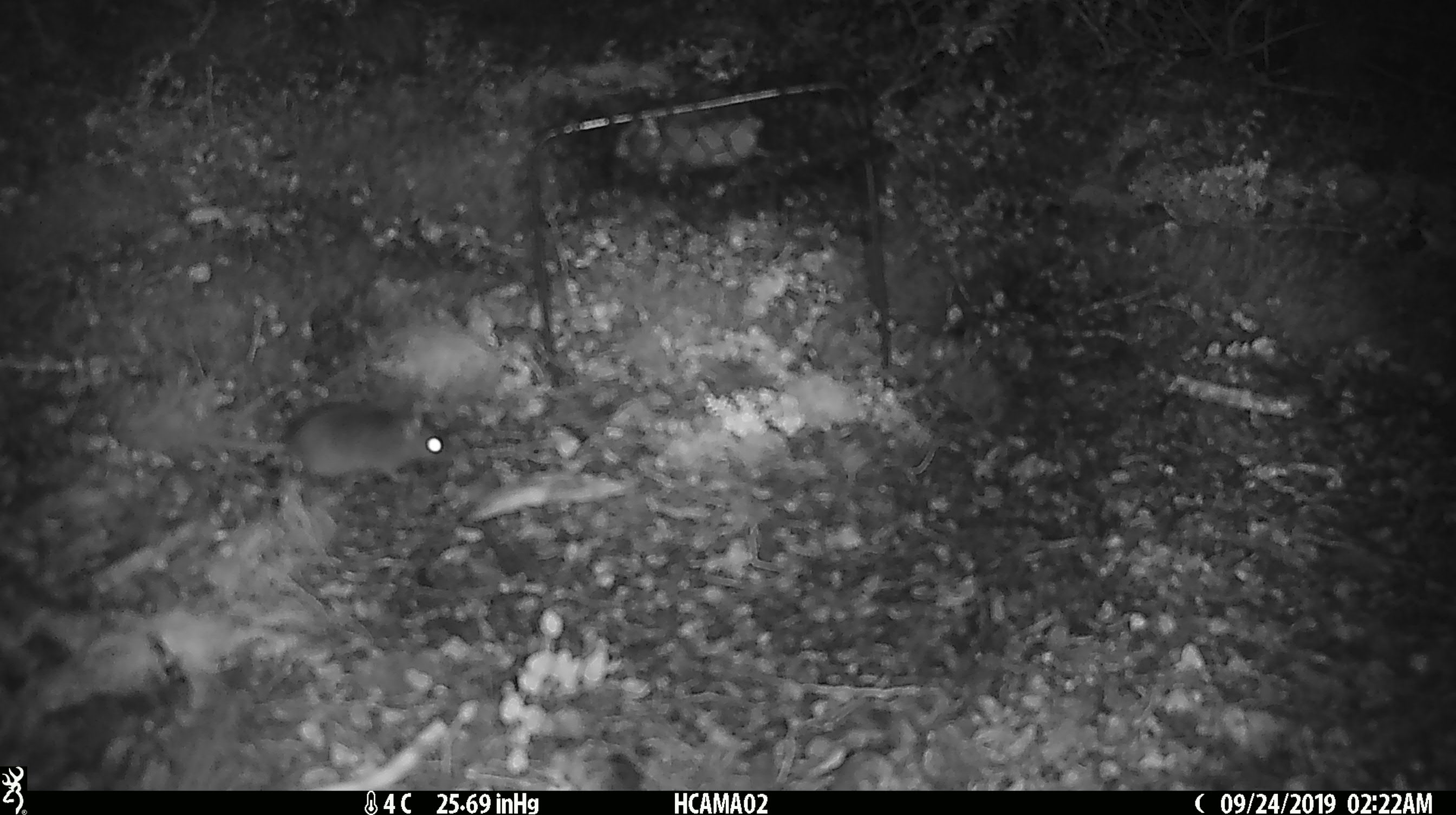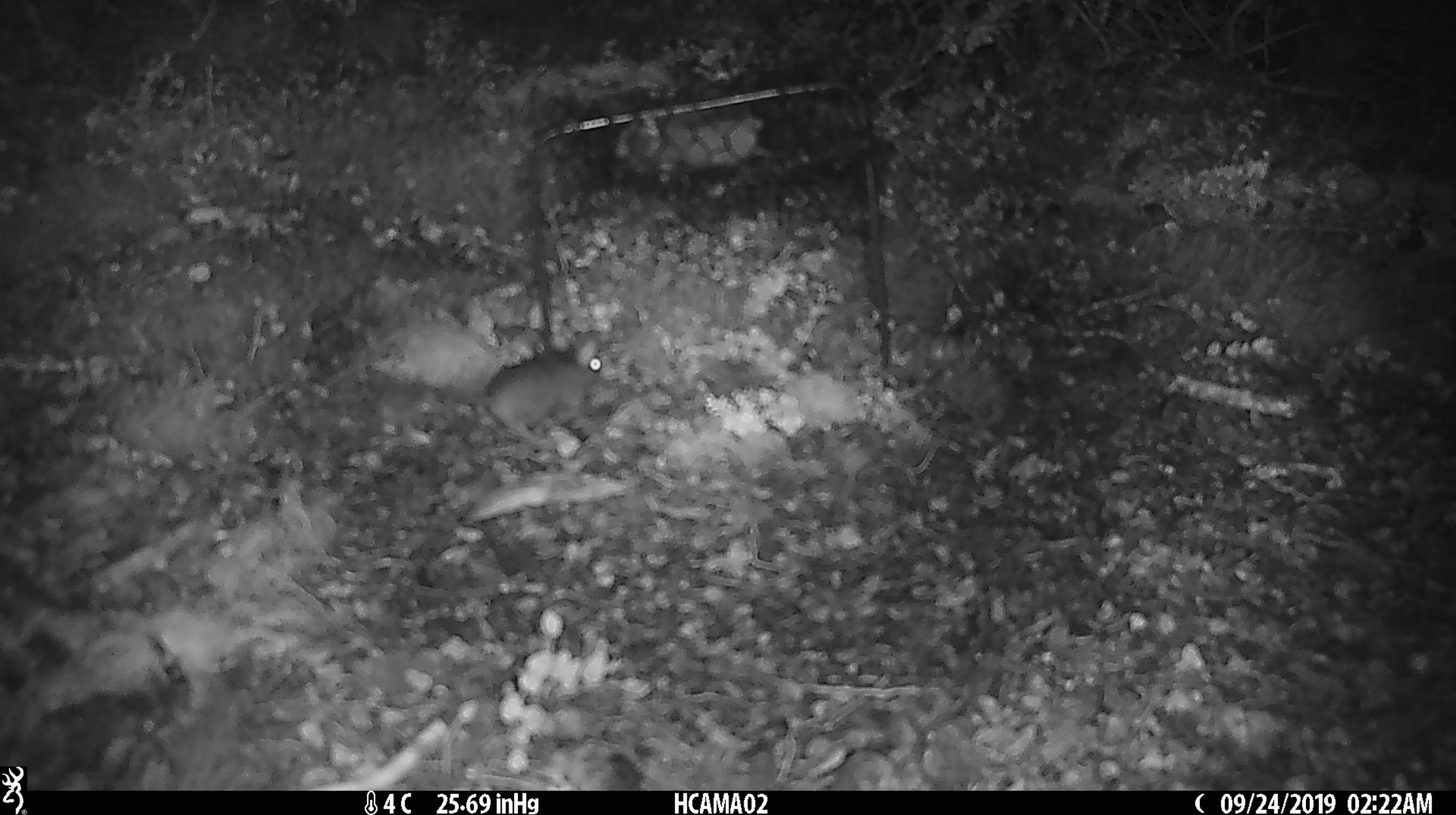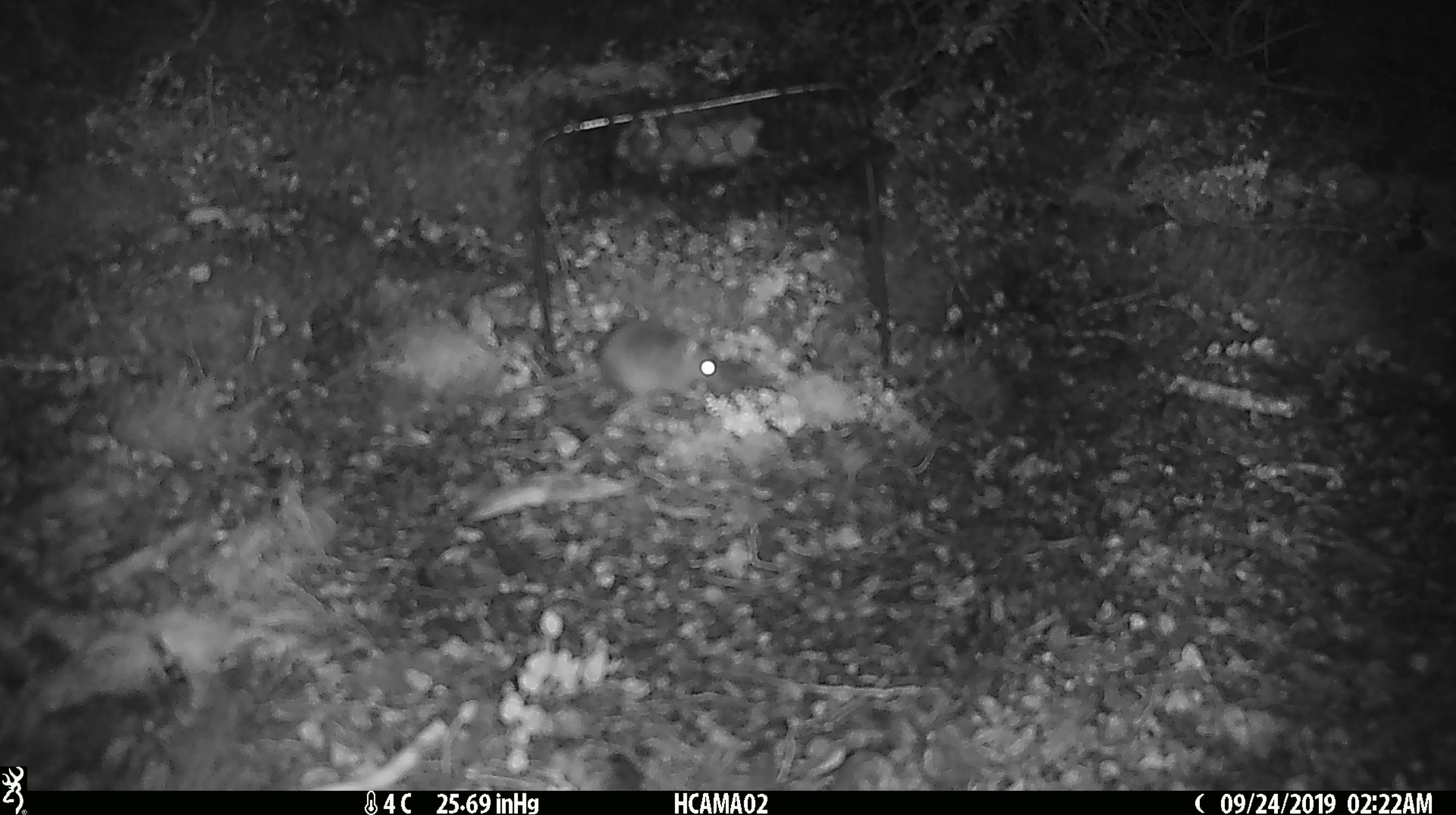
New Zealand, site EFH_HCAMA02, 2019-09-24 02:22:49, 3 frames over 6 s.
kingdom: Animalia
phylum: Chordata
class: Mammalia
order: Rodentia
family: Muridae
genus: Mus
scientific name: Mus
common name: mouse